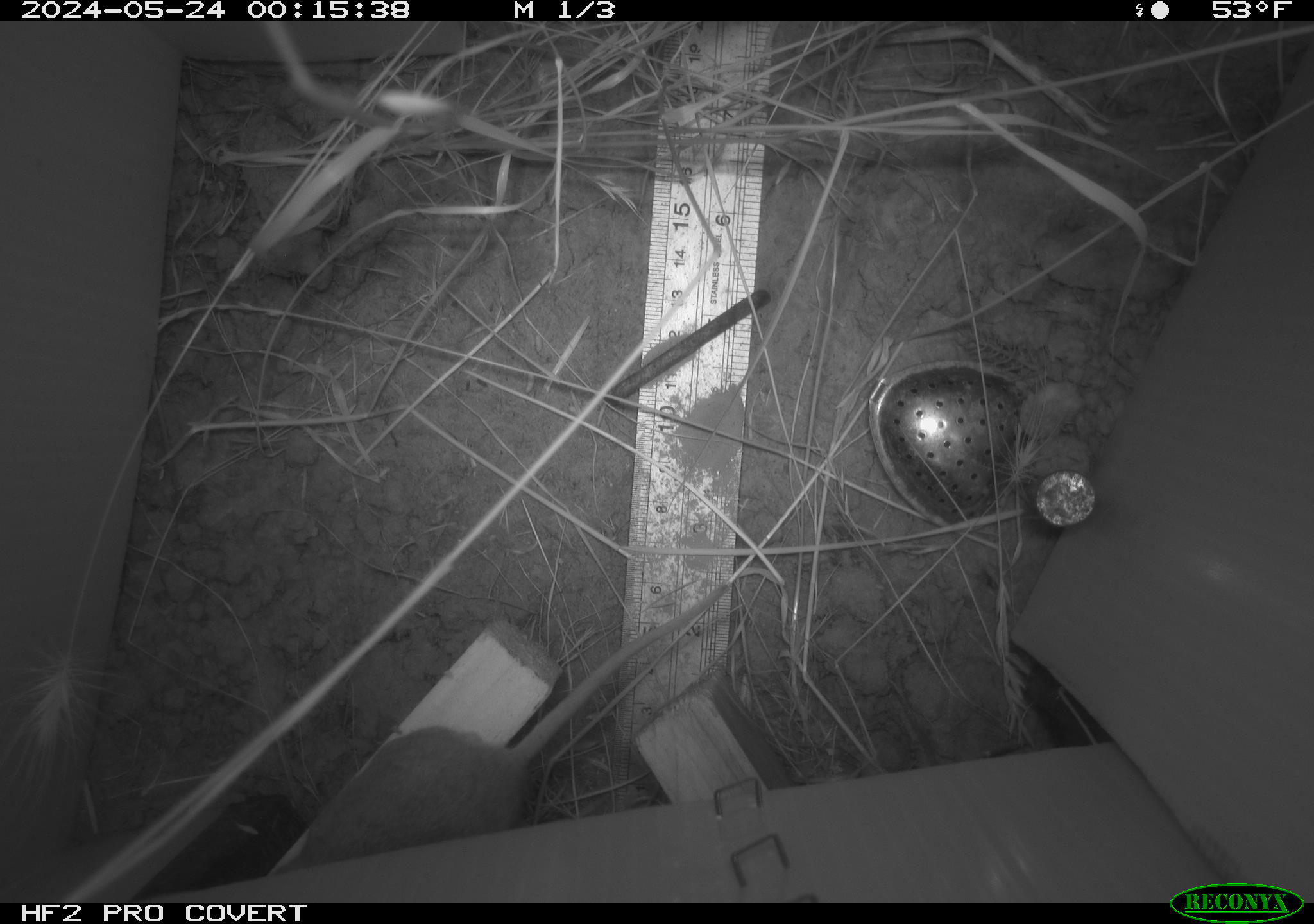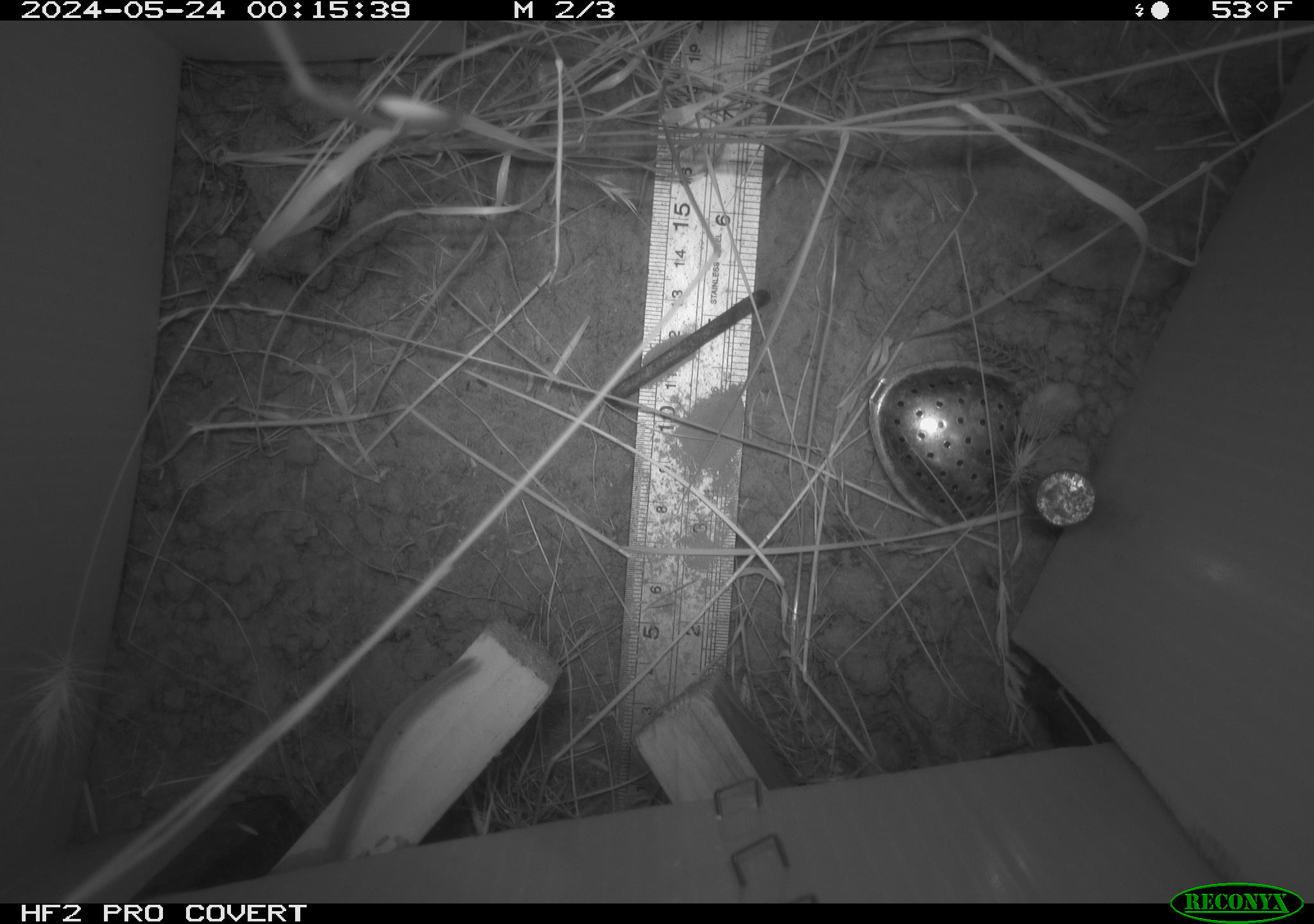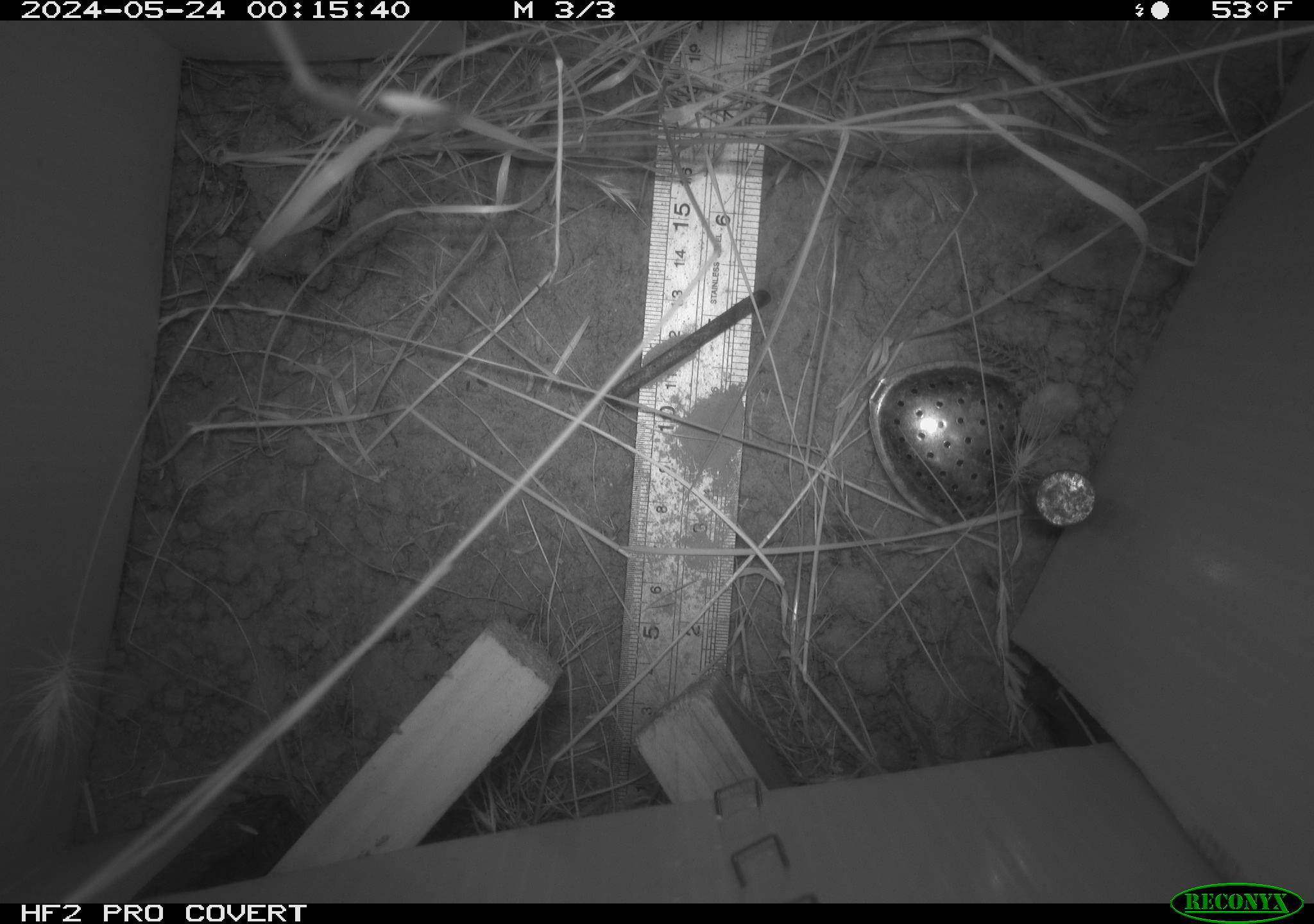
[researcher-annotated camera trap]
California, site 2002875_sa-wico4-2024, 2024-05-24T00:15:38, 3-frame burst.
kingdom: Animalia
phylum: Chordata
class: Mammalia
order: Rodentia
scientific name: Rodentia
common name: rodent